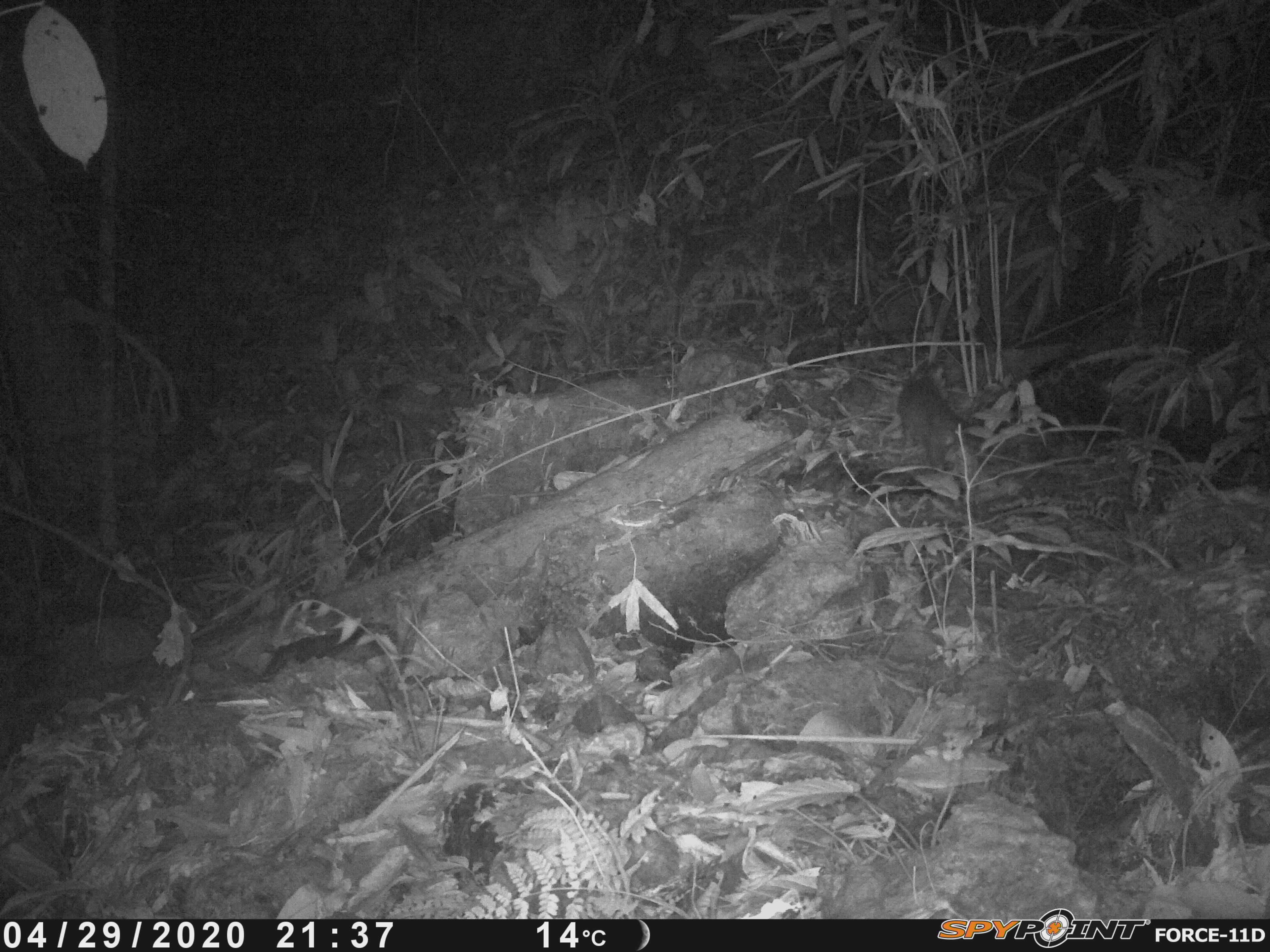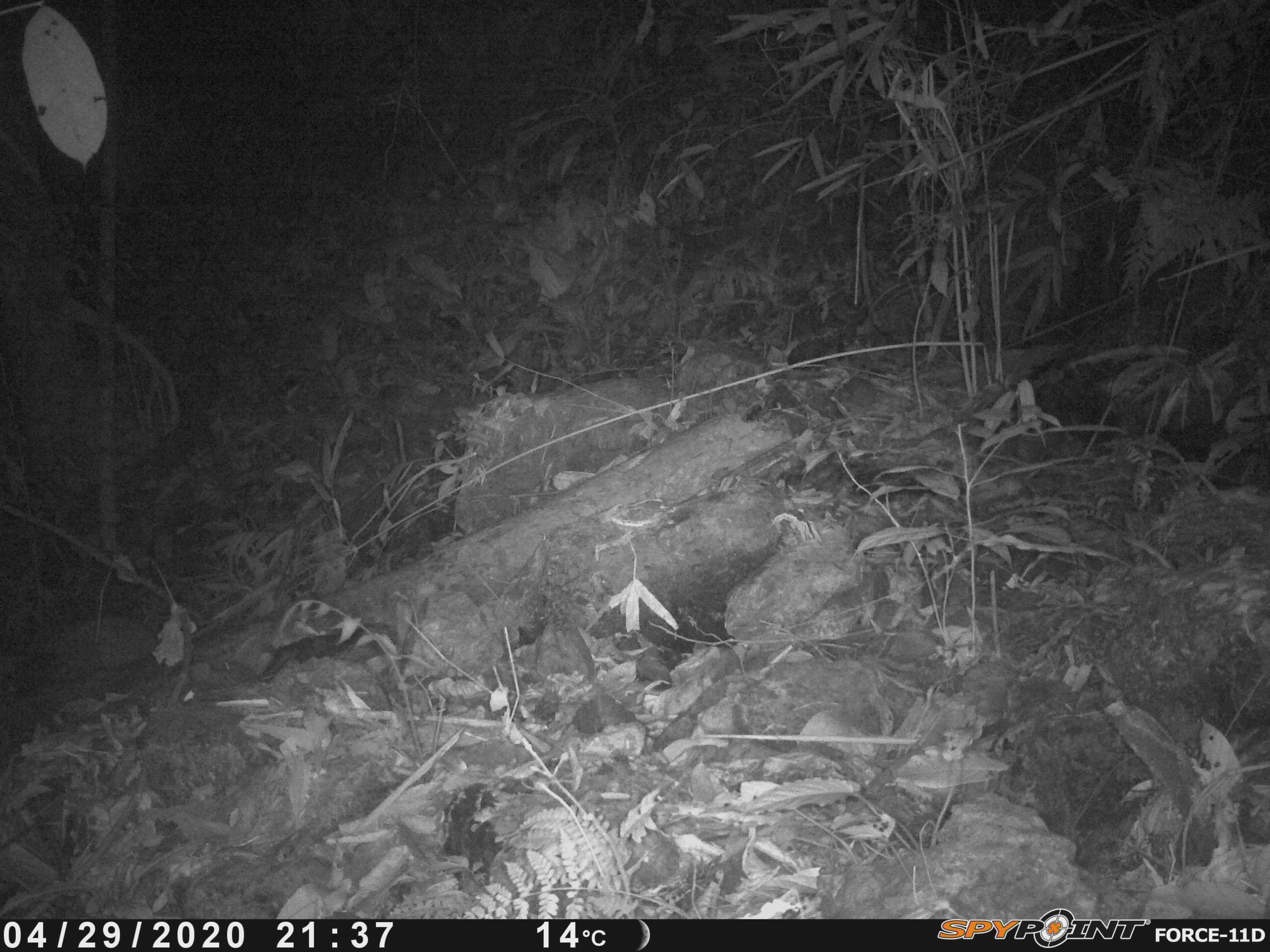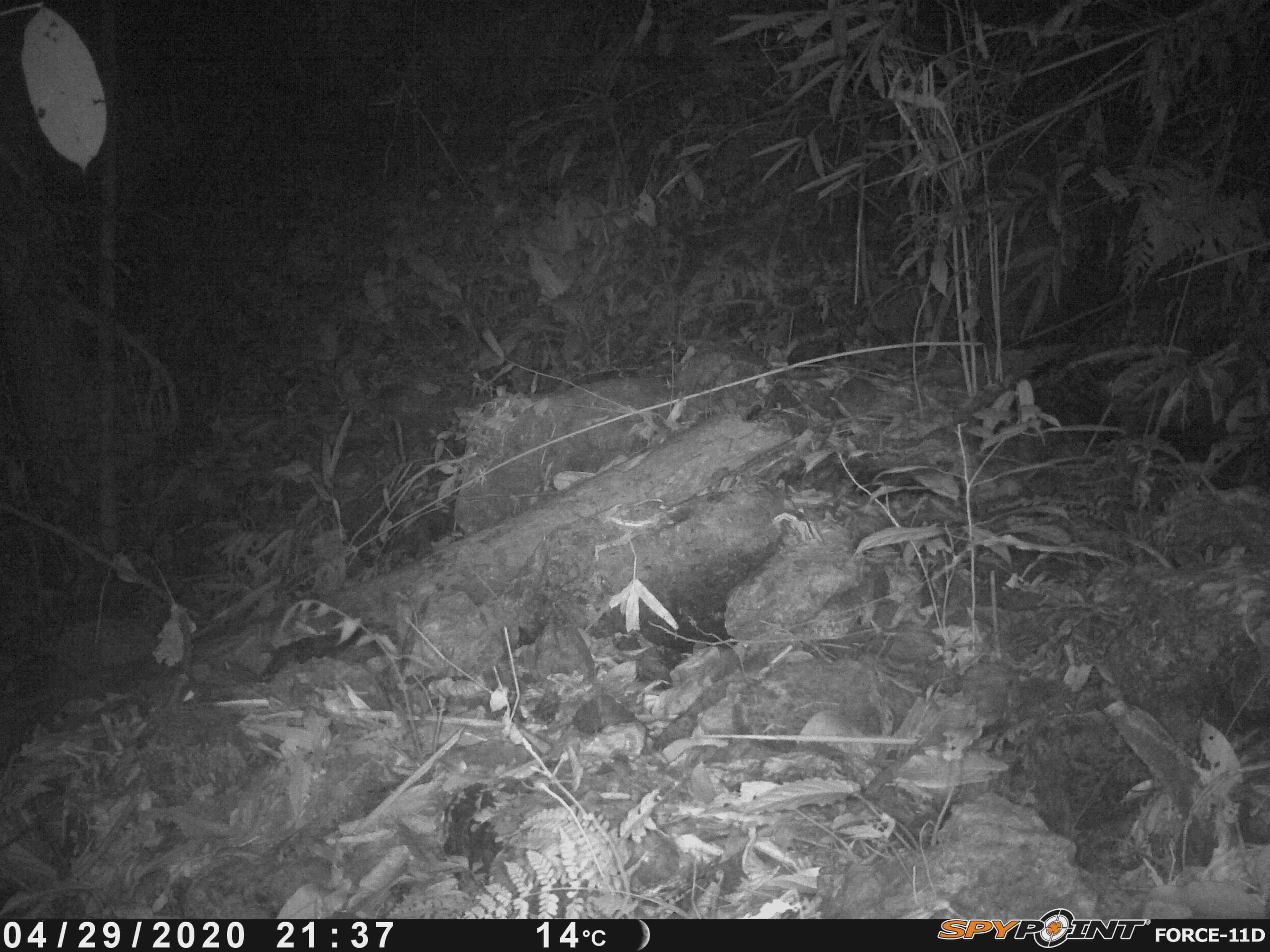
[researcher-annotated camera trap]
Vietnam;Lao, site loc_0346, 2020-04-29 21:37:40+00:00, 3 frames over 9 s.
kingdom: Animalia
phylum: Chordata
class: Mammalia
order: Carnivora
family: Mustelidae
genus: Melogale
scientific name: Melogale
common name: ferret badger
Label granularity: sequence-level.